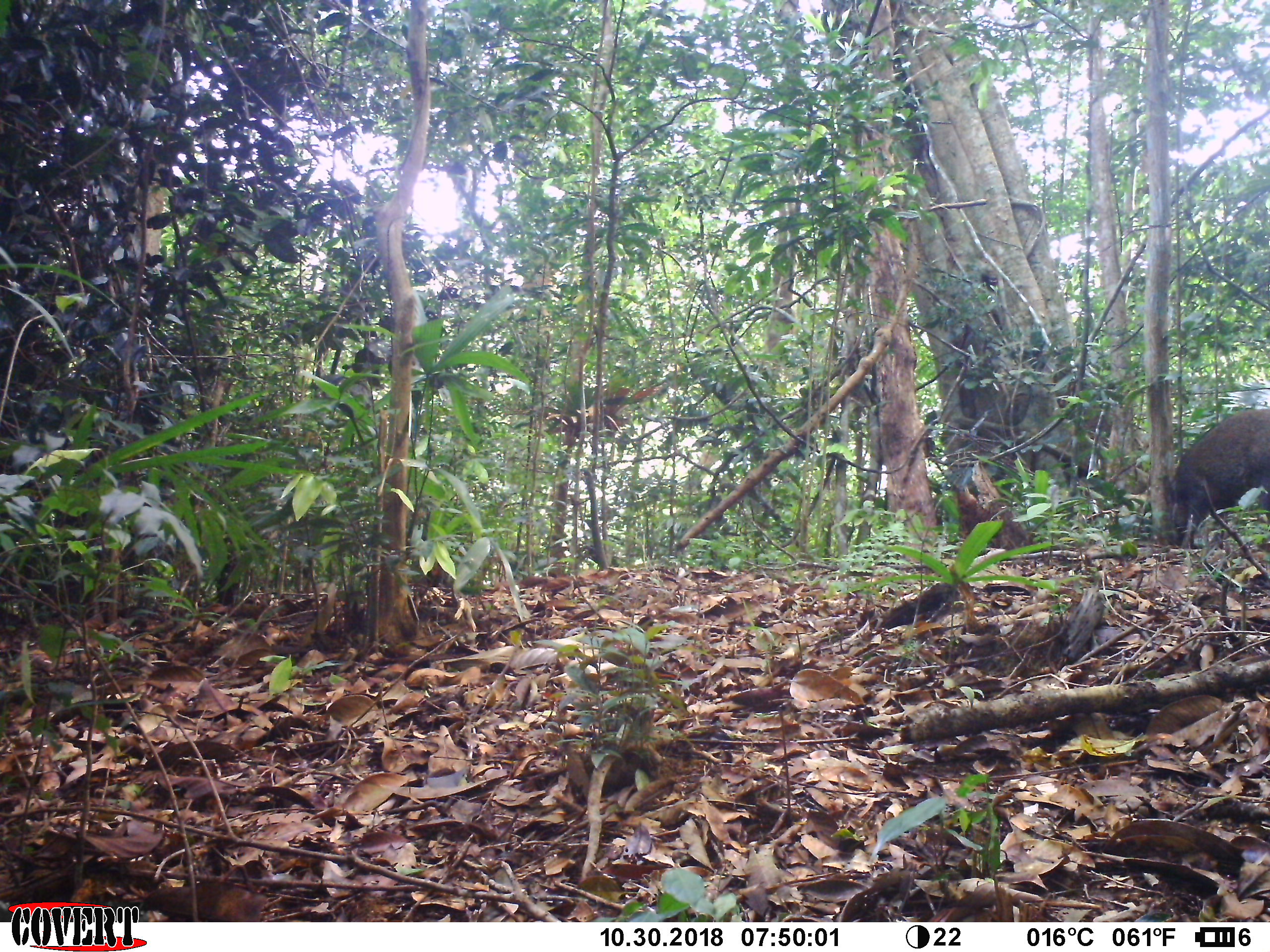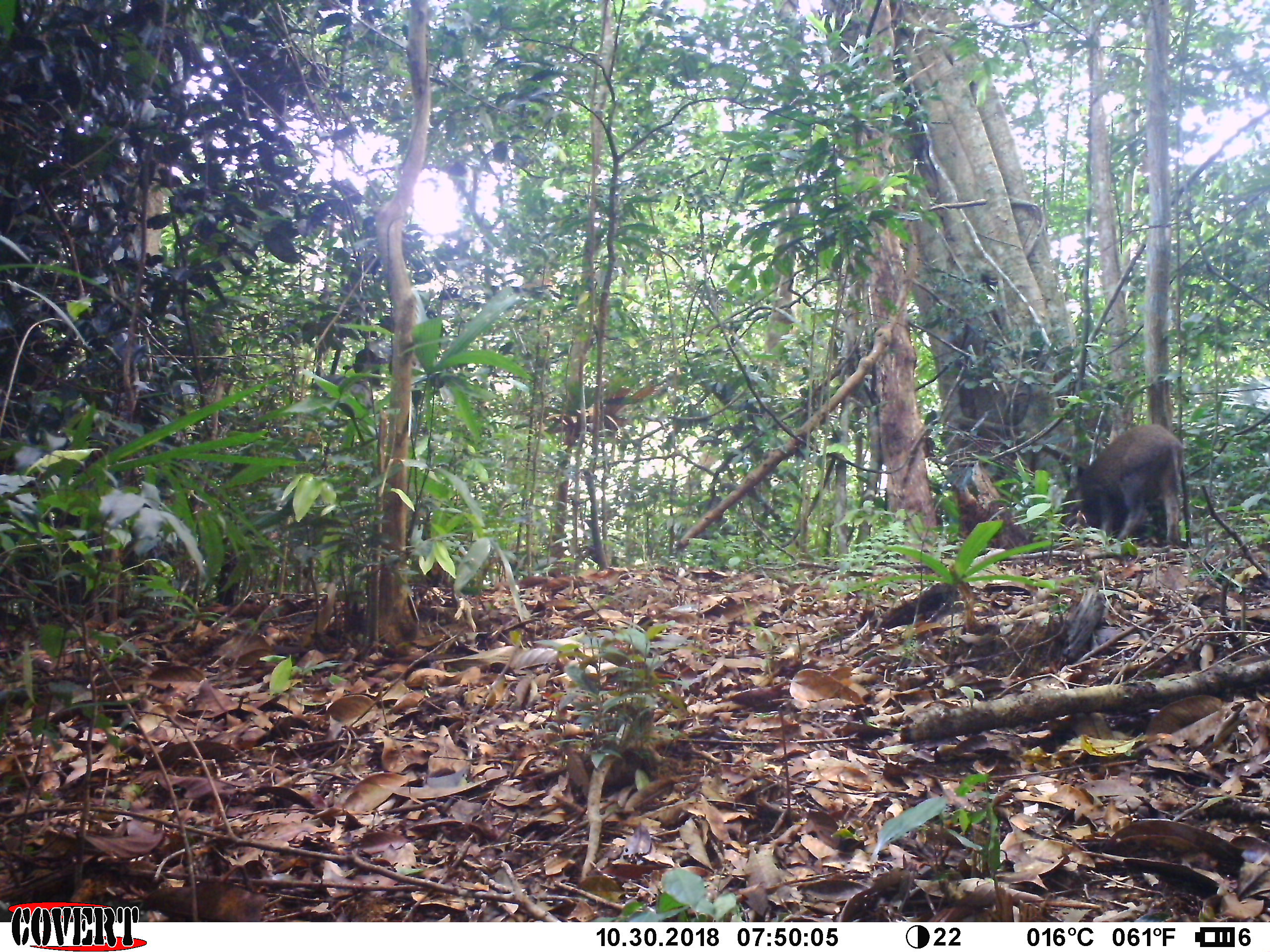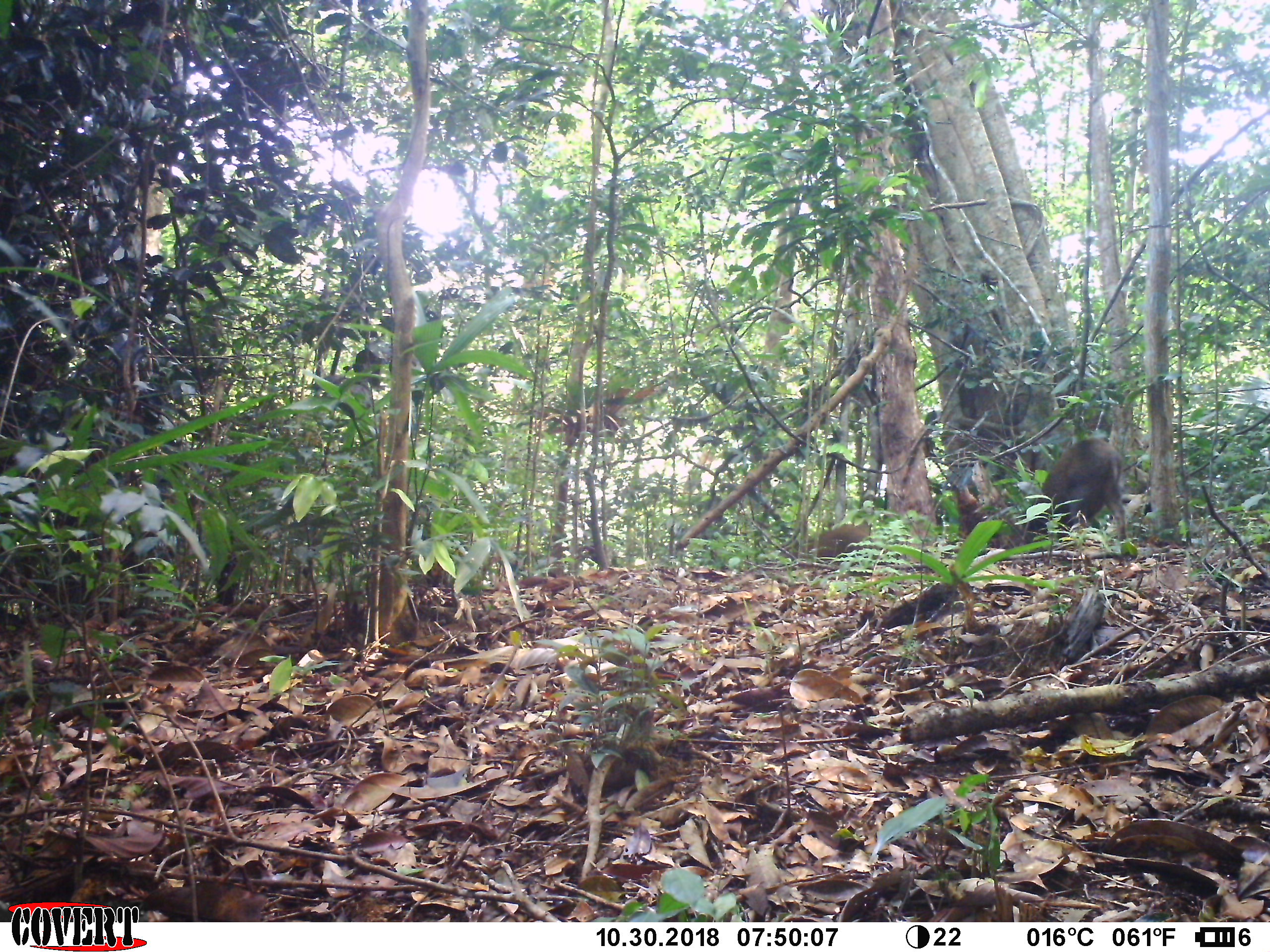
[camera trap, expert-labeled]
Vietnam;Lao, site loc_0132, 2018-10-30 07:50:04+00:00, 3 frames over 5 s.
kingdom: Animalia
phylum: Chordata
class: Mammalia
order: Artiodactyla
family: Suidae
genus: Sus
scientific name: Sus scrofa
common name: eurasian wild pig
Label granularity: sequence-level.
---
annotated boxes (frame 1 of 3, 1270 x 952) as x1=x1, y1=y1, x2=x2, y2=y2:
eurasian wild pig: x1=1159, y1=408, x2=1269, y2=550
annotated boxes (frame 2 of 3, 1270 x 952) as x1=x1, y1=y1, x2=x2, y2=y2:
eurasian wild pig: x1=1058, y1=422, x2=1185, y2=549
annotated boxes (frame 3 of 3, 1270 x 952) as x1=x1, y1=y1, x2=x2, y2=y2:
eurasian wild pig: x1=1021, y1=437, x2=1129, y2=541; x1=806, y1=519, x2=872, y2=558